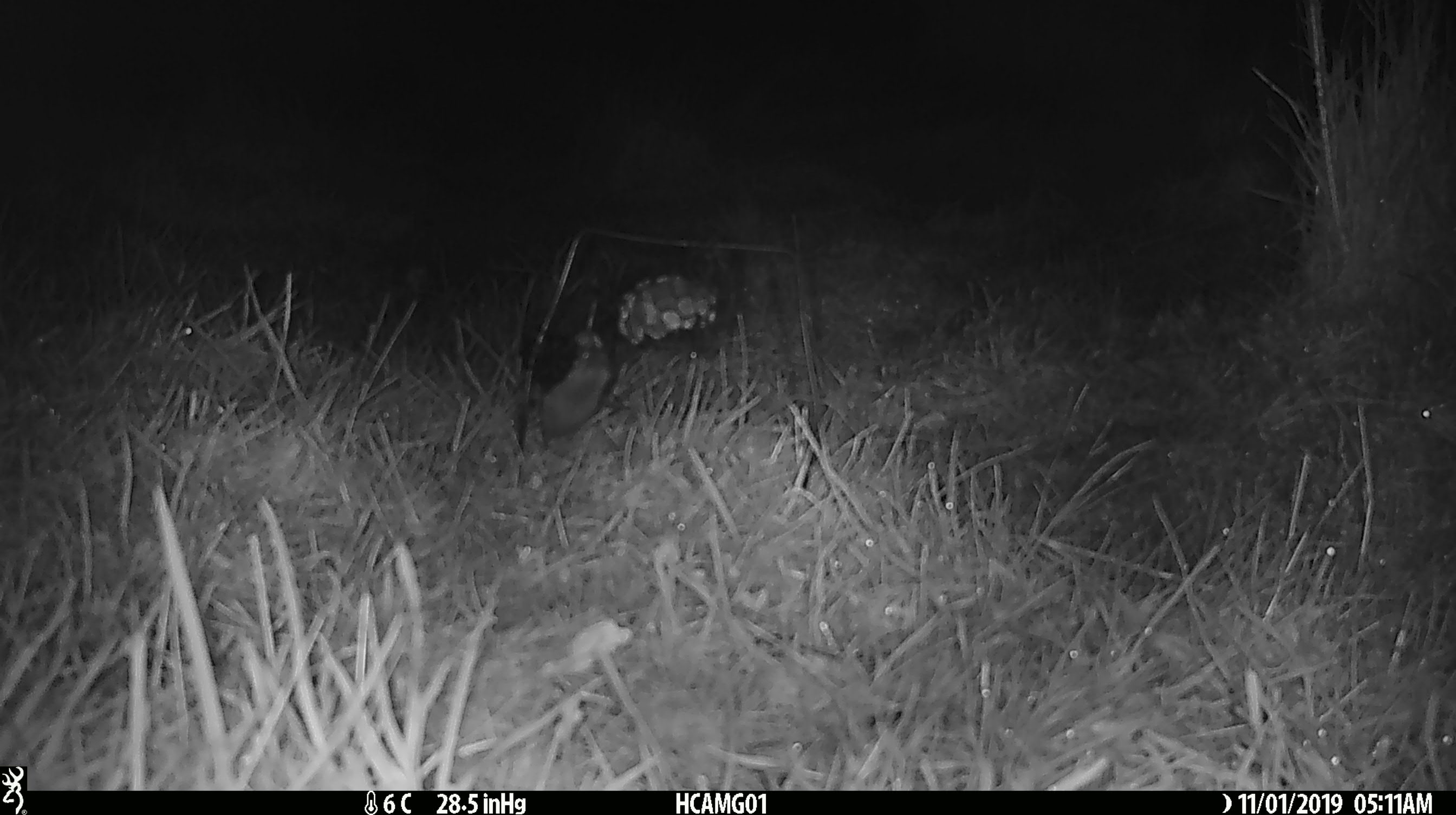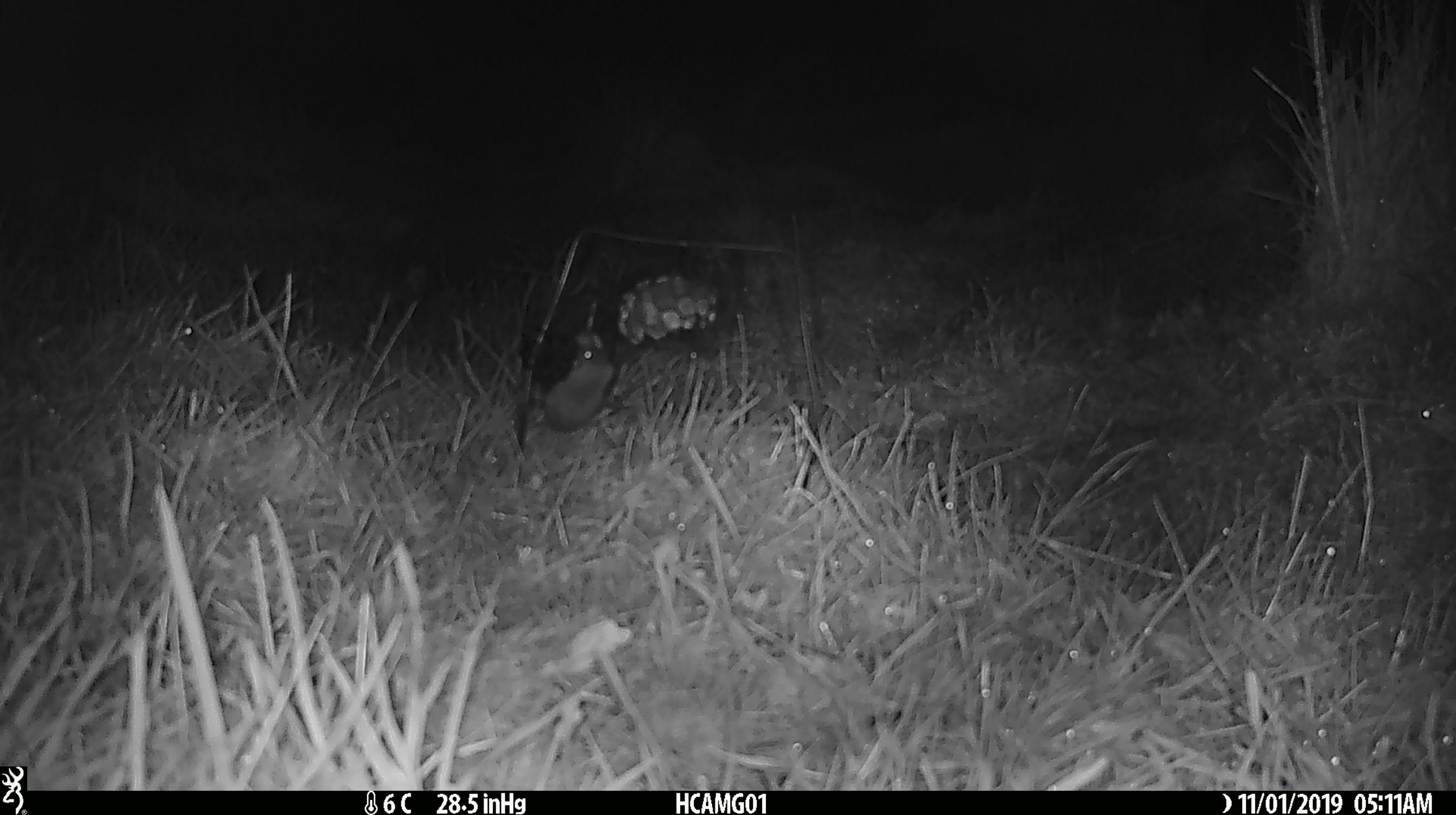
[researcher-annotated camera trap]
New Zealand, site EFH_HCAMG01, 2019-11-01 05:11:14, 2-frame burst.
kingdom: Animalia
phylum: Chordata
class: Mammalia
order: Rodentia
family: Muridae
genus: Mus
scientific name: Mus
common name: mouse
Mouse (Mus).